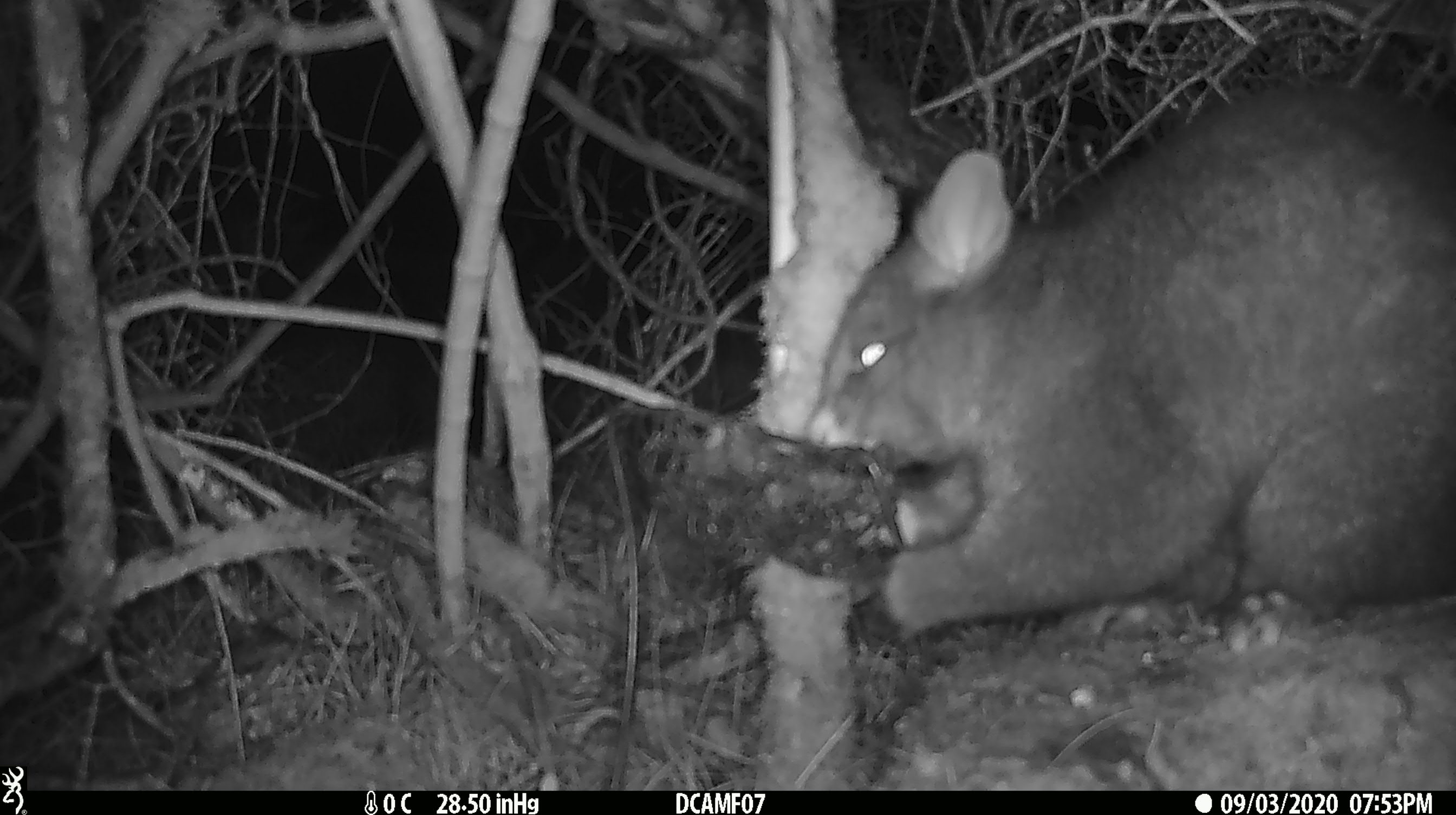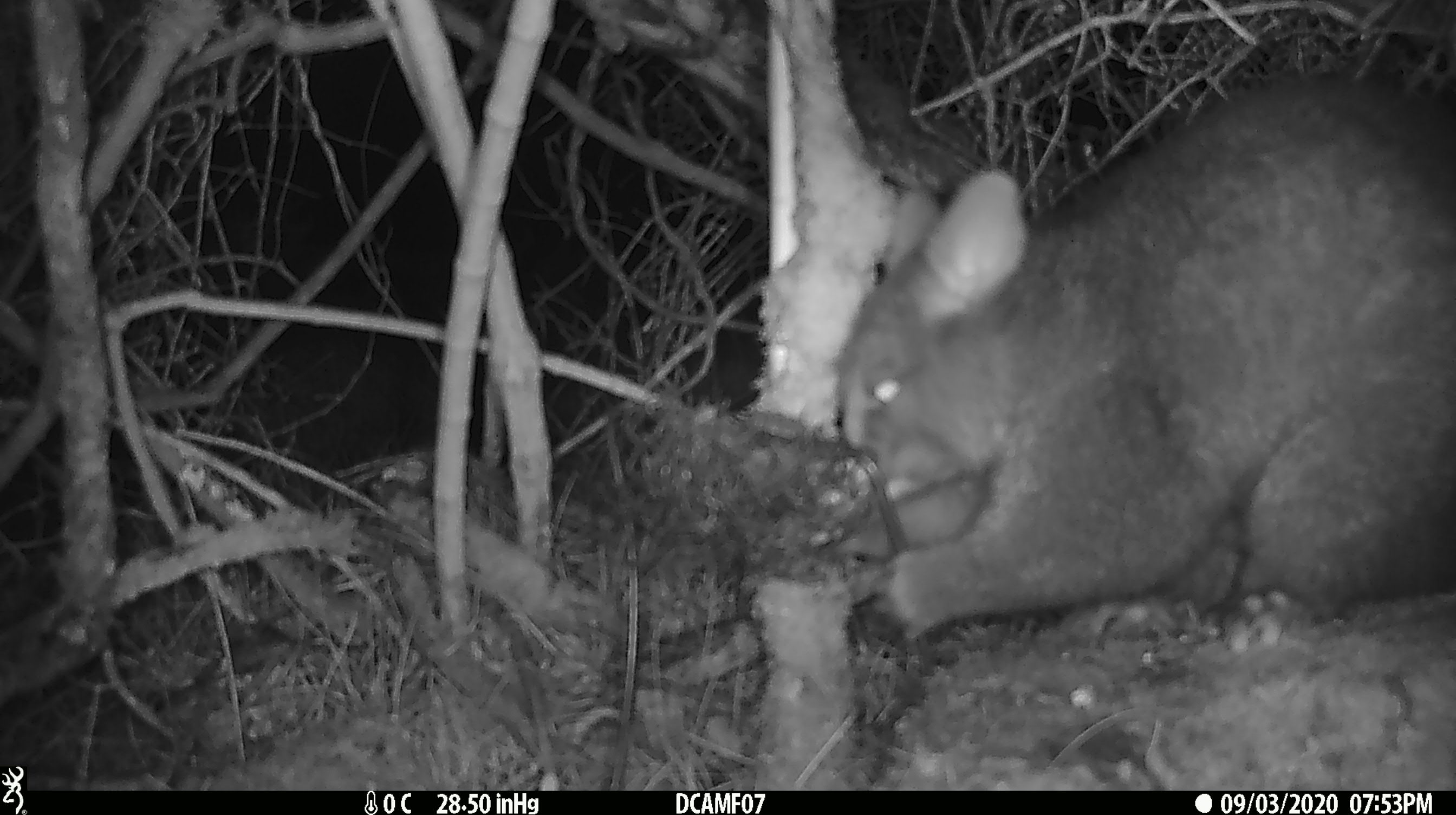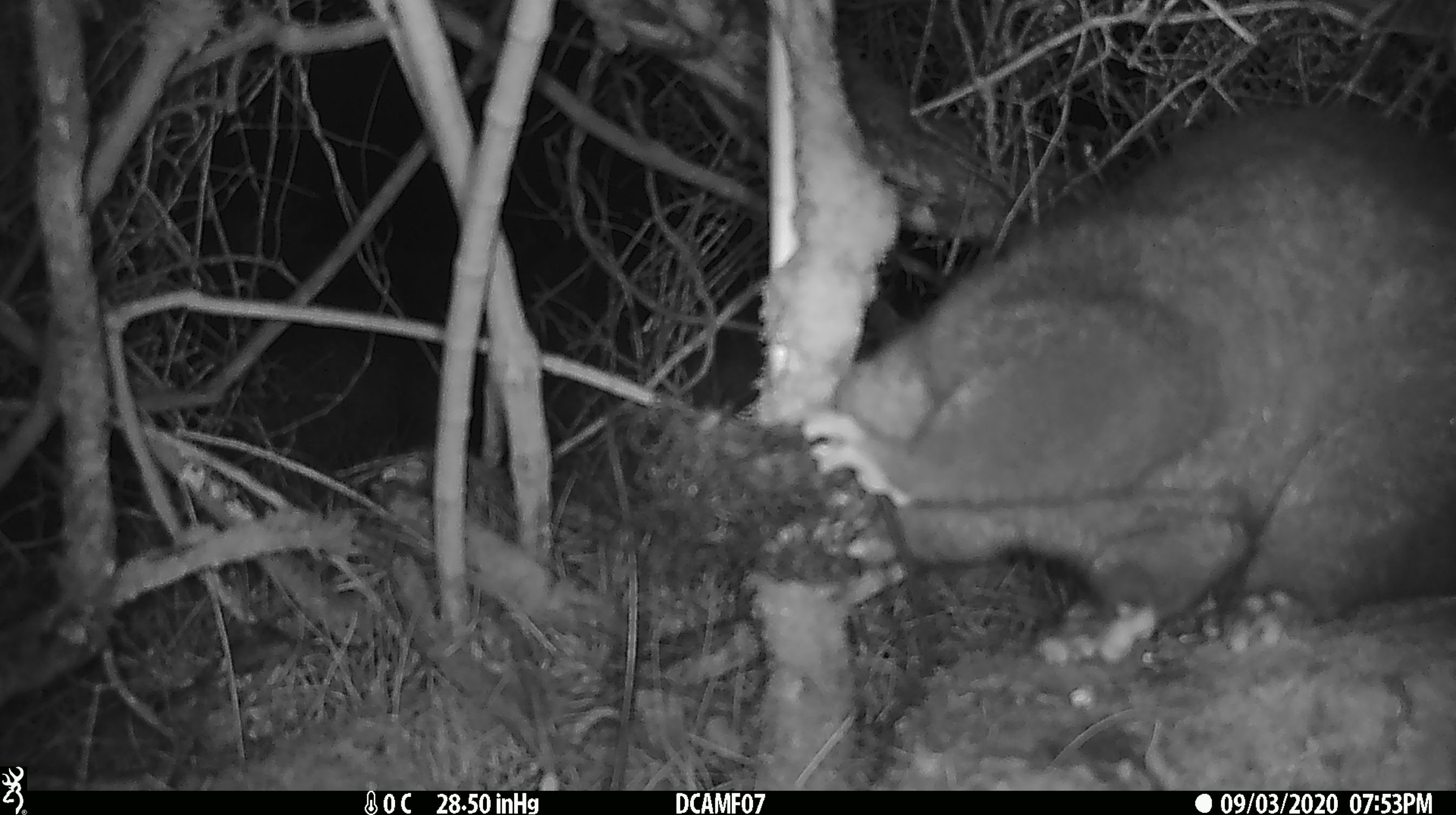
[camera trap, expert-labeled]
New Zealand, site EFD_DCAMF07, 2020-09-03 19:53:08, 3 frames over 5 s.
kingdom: Animalia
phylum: Chordata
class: Mammalia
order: Diprotodontia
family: Phalangeridae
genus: Trichosurus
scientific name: Trichosurus vulpecula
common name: common brushtail possum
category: possum